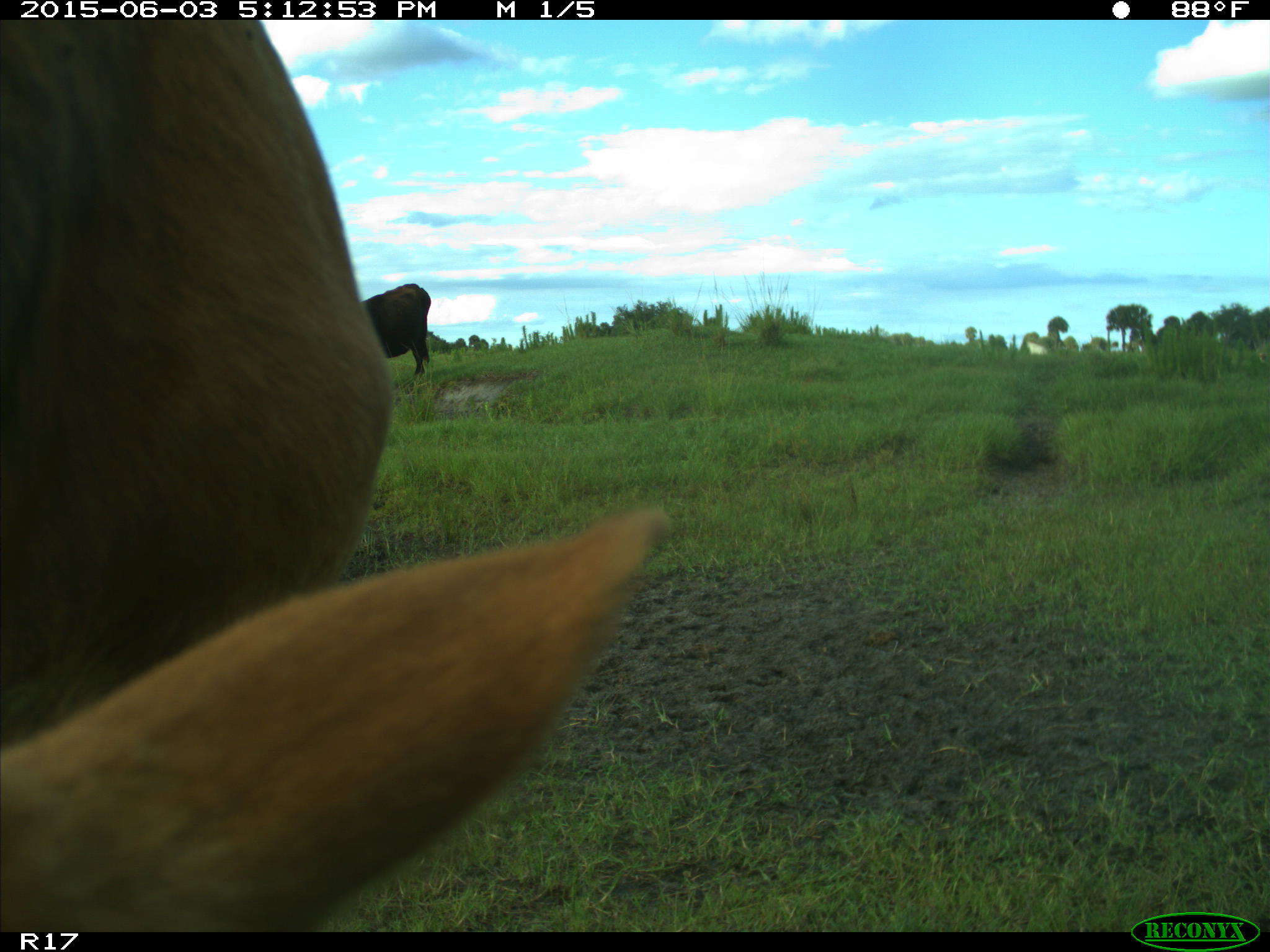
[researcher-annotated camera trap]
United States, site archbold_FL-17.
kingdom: Animalia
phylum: Chordata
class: Mammalia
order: Artiodactyla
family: Bovidae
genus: Bos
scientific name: Bos taurus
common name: domestic cow